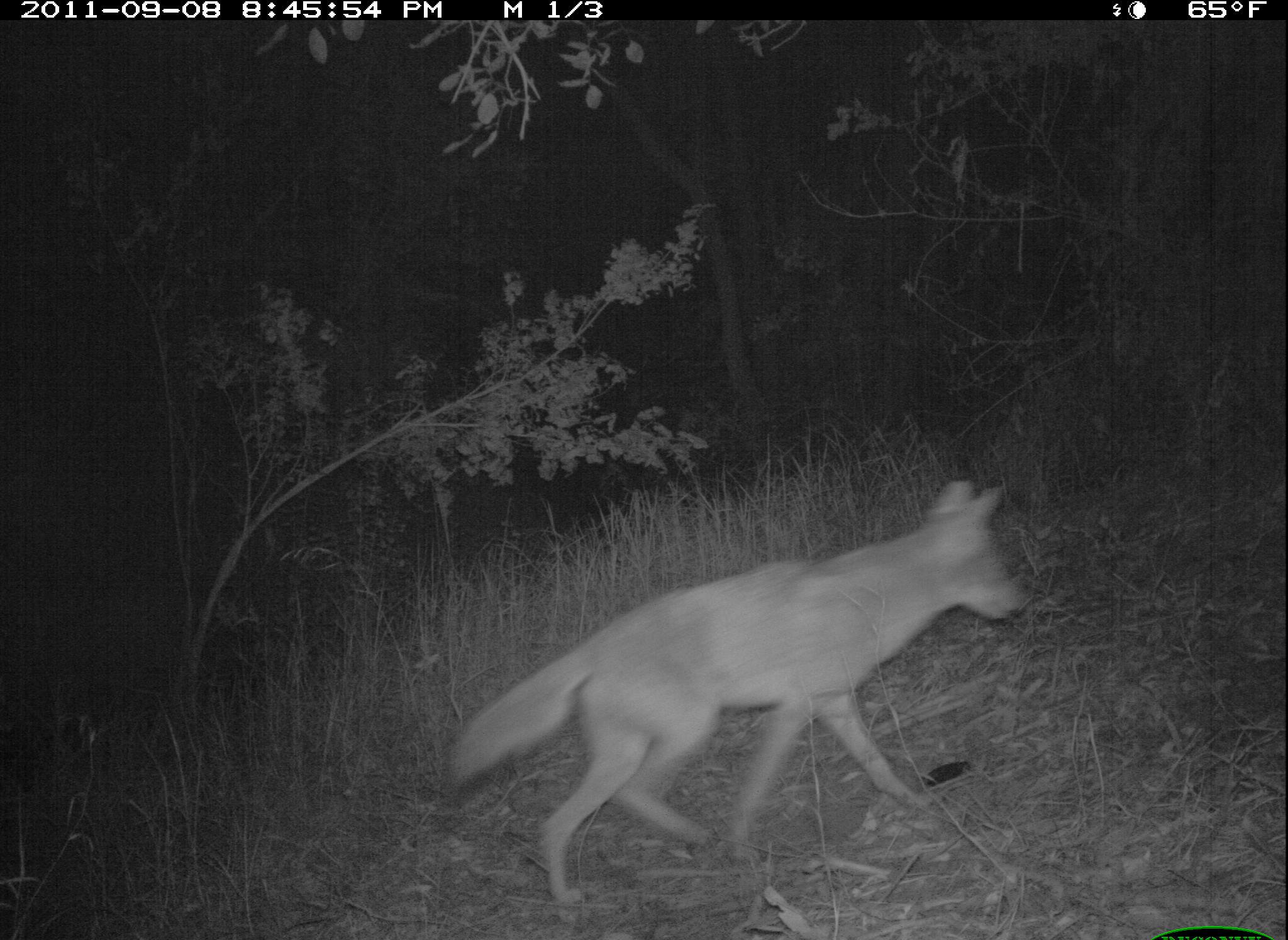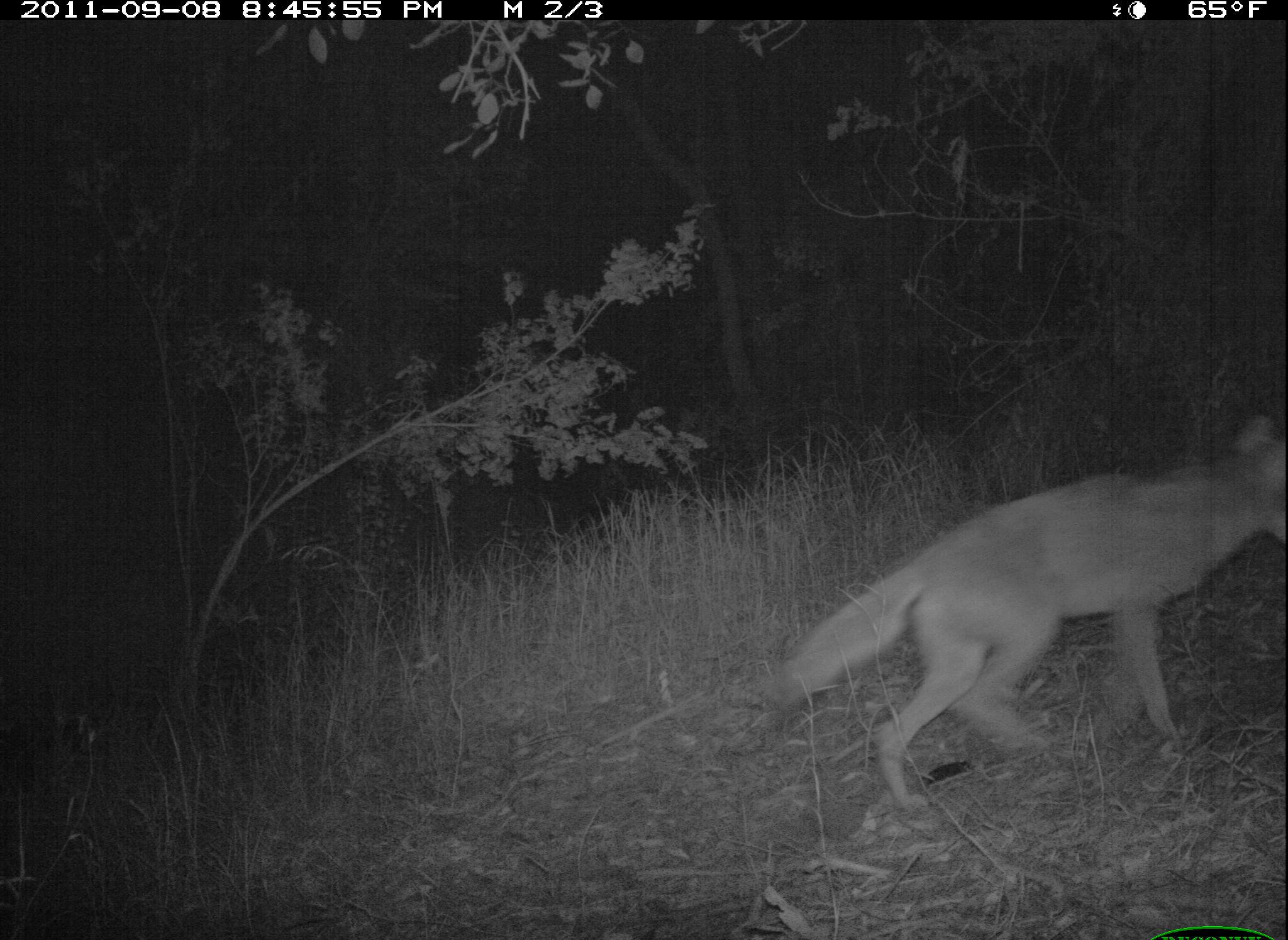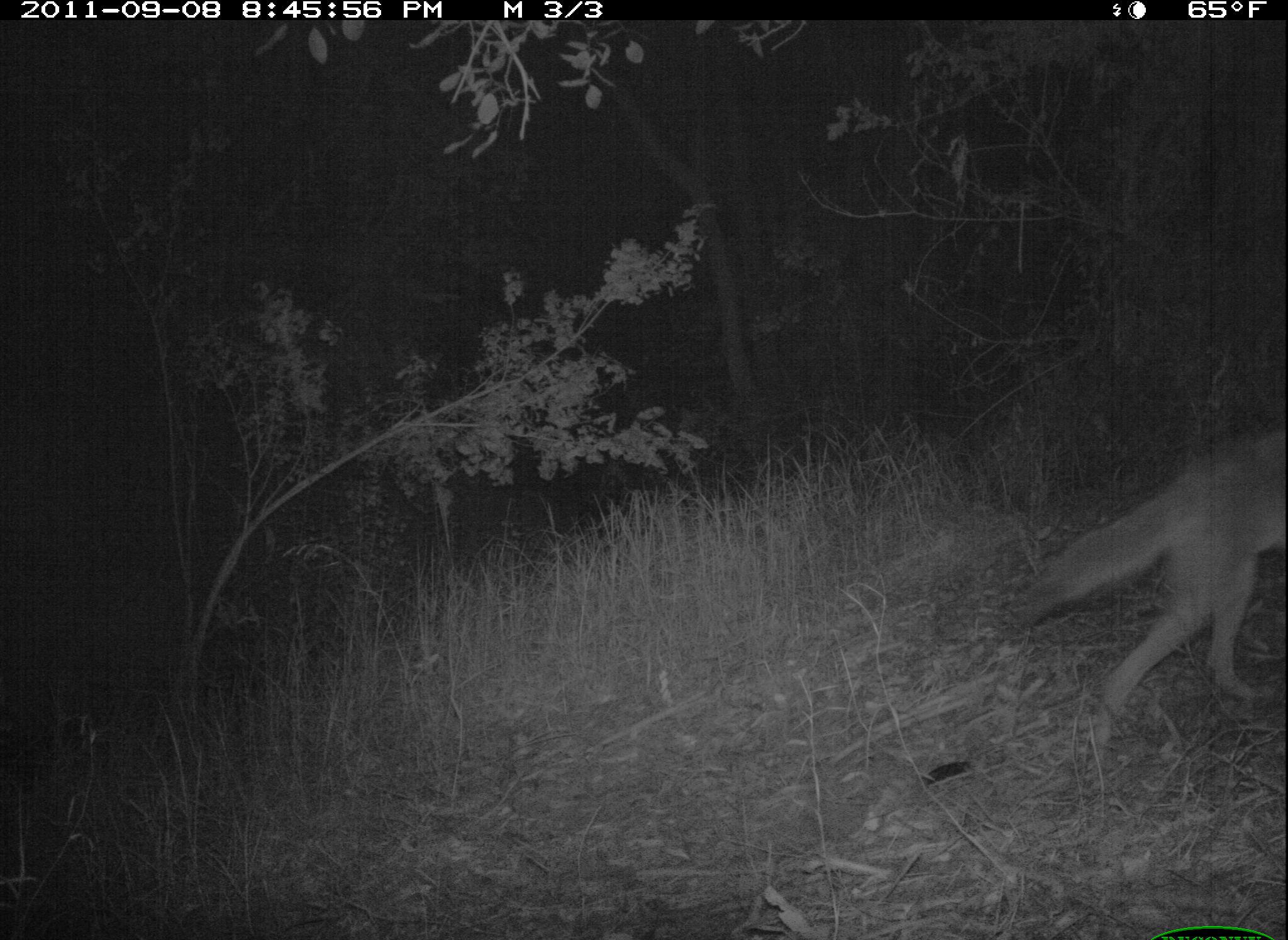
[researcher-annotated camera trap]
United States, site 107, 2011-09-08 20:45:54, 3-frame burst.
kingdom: Animalia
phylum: Chordata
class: Mammalia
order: Carnivora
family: Canidae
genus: Canis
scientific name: Canis latrans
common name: coyote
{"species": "coyote (Canis latrans)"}